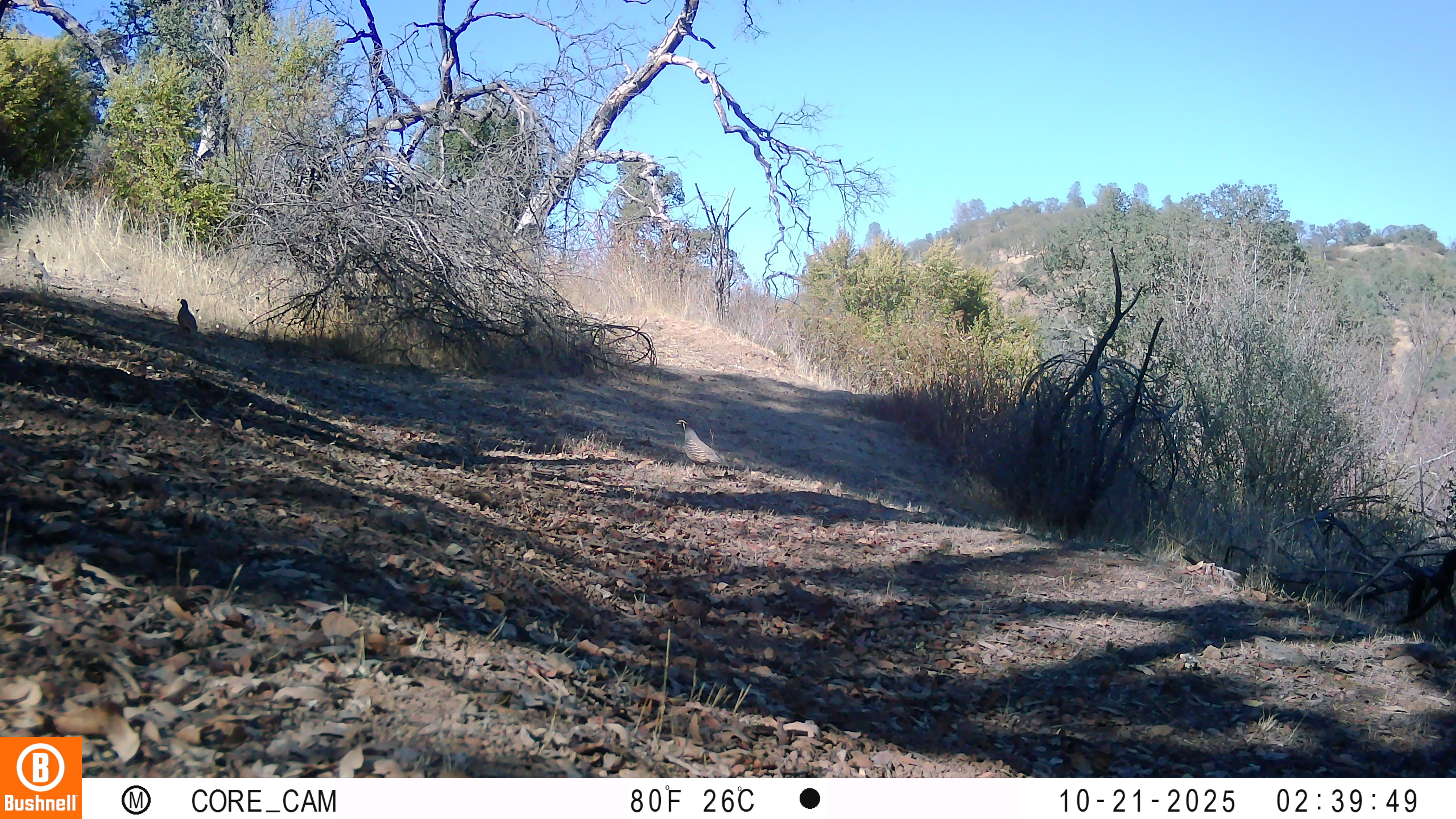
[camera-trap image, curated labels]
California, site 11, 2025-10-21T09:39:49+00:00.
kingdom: Animalia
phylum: Chordata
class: Aves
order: Galliformes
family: Odontophoridae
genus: Callipepla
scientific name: Callipepla californica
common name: california quail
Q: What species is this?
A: California quail (Callipepla californica).